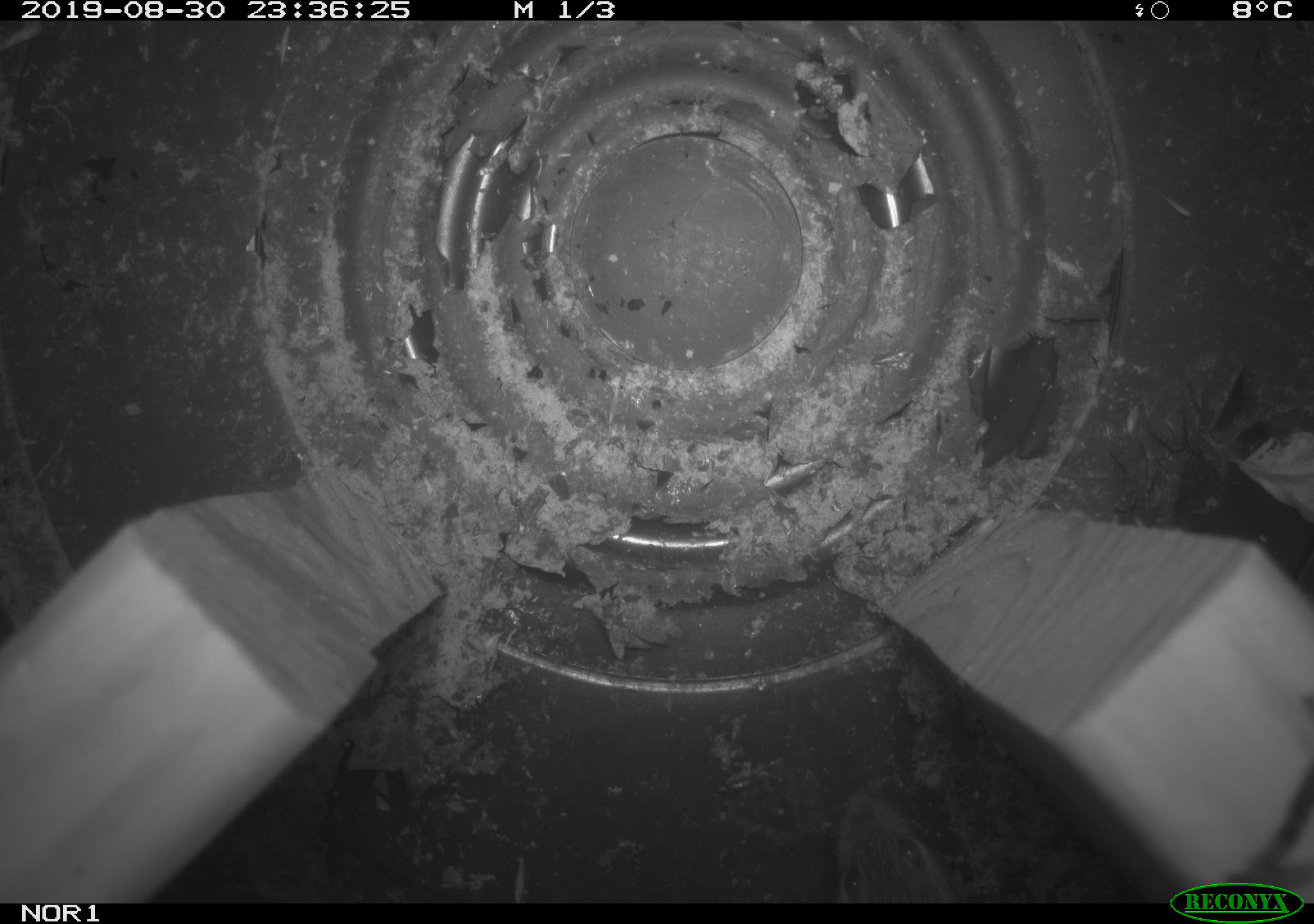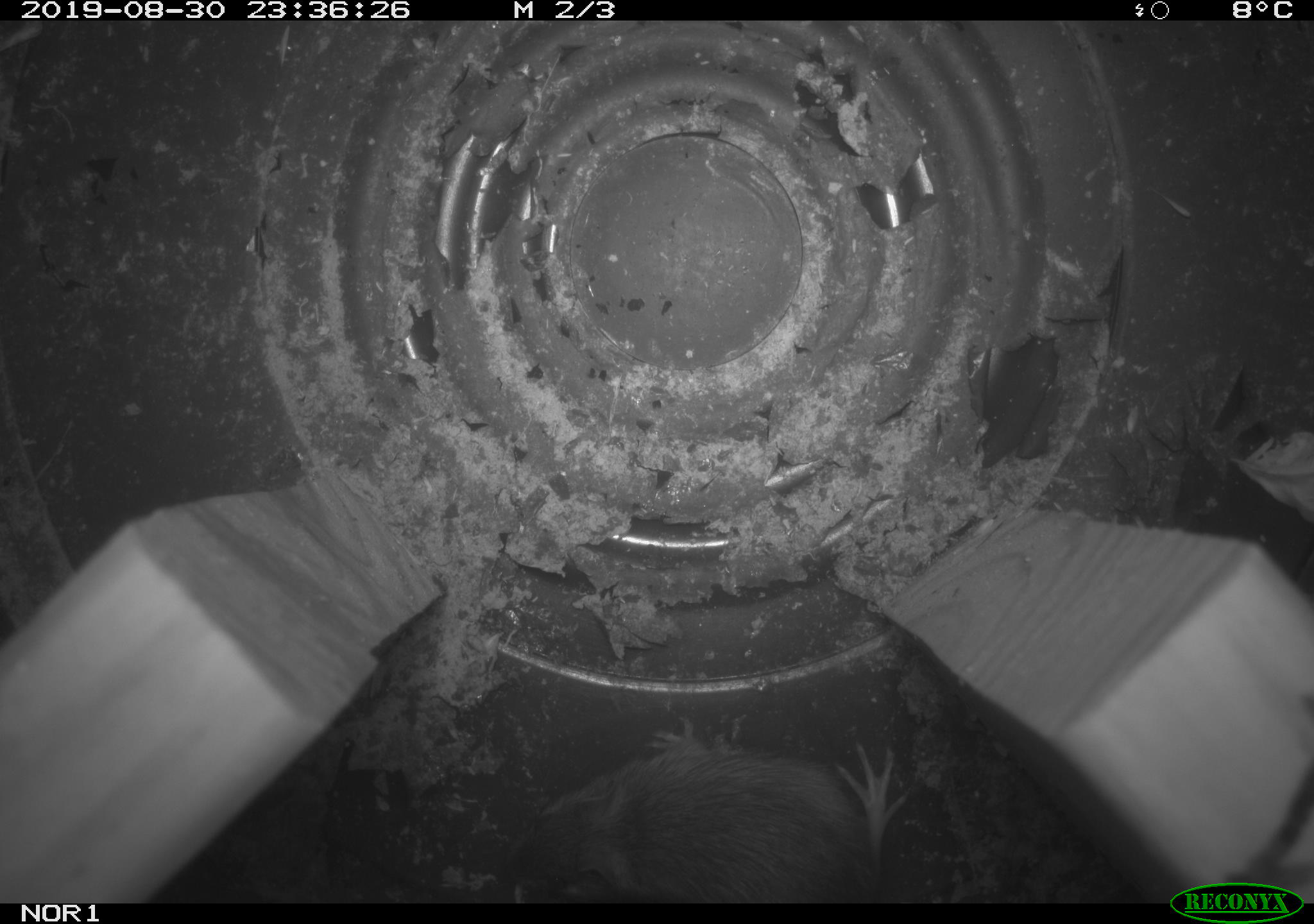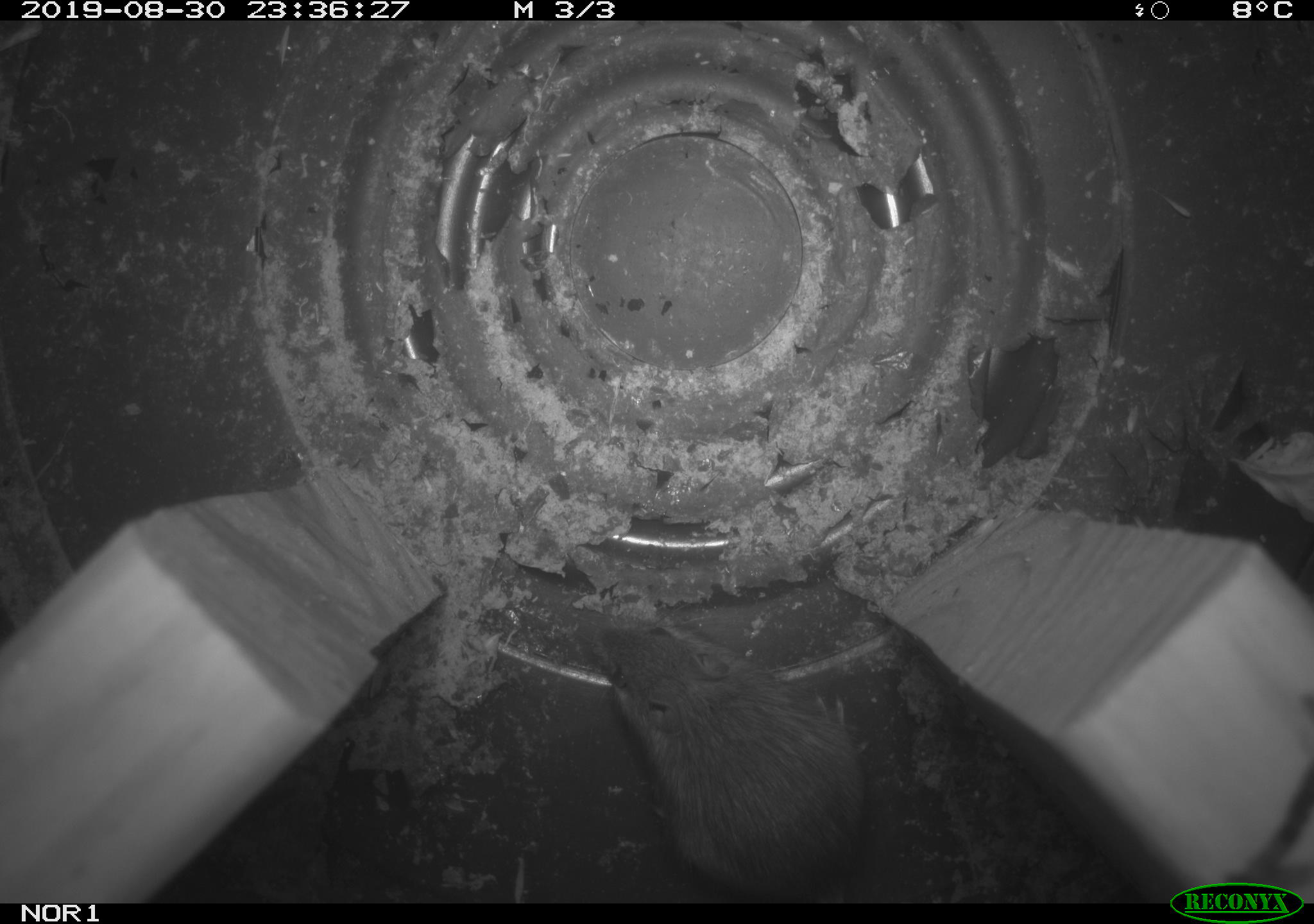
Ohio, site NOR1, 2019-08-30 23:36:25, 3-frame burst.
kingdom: Animalia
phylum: Chordata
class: Mammalia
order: Rodentia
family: Zapodidae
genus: Napaeozapus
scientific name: Napaeozapus insignis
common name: woodland jumping mouse